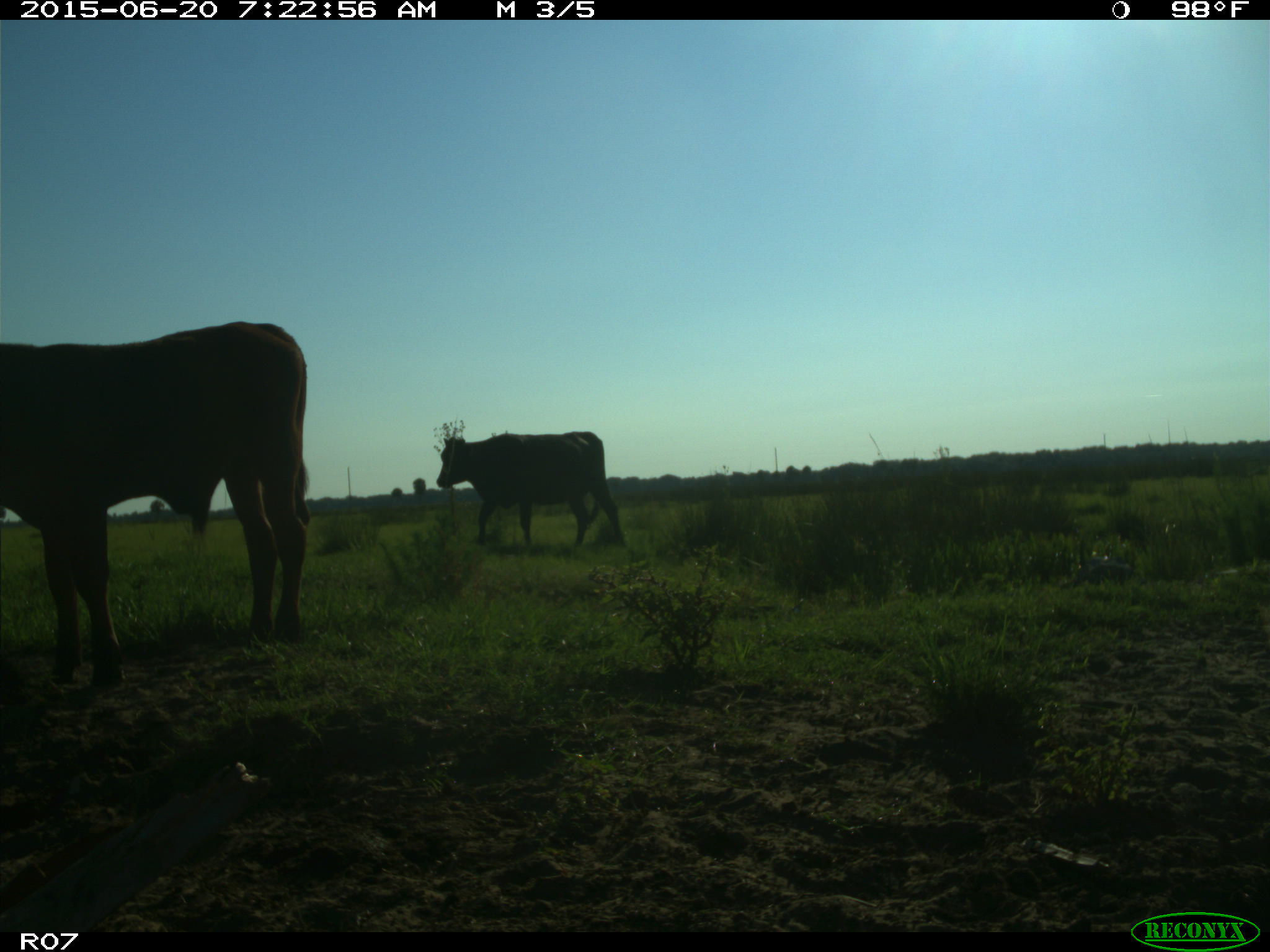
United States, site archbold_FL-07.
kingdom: Animalia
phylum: Chordata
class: Mammalia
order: Artiodactyla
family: Bovidae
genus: Bos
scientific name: Bos taurus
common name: domestic cow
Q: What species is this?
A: Bos taurus (domestic cow).